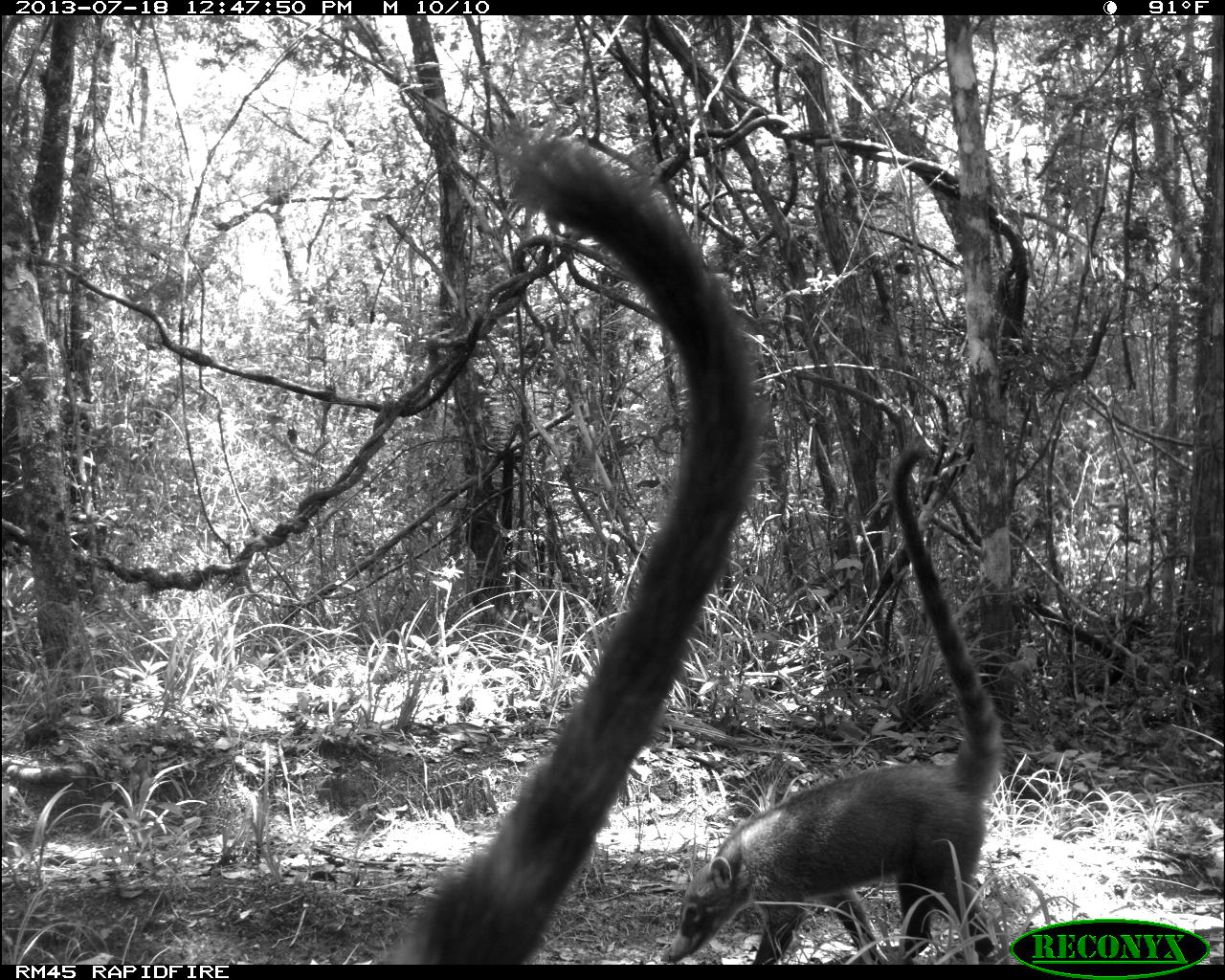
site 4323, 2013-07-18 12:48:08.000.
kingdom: Animalia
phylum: Chordata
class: Mammalia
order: Carnivora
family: Procyonidae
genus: Nasua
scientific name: Nasua narica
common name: white-nosed coati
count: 4